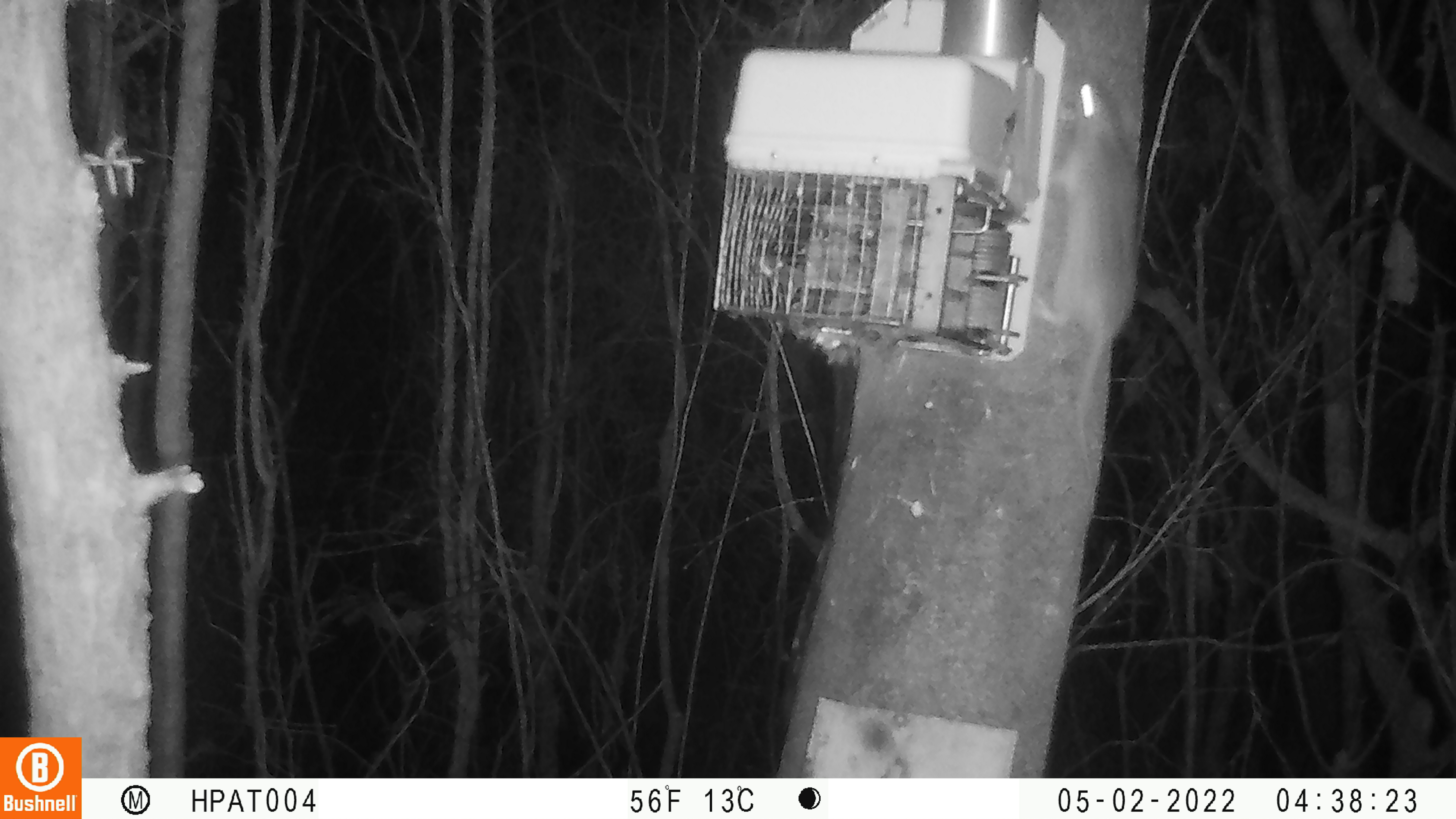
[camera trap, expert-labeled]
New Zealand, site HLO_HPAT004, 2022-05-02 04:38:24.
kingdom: Animalia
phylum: Chordata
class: Mammalia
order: Rodentia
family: Muridae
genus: Rattus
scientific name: Rattus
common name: rat